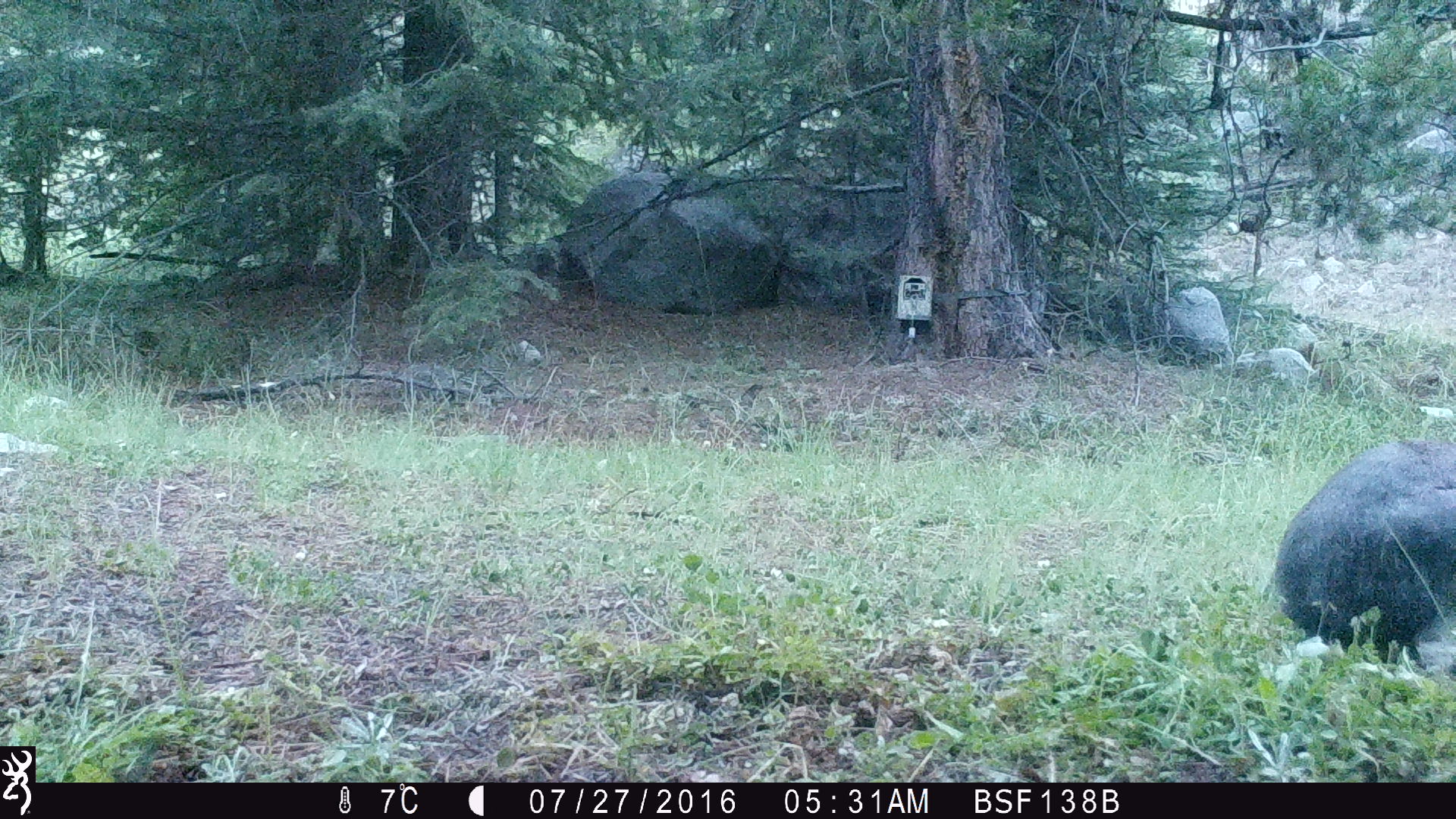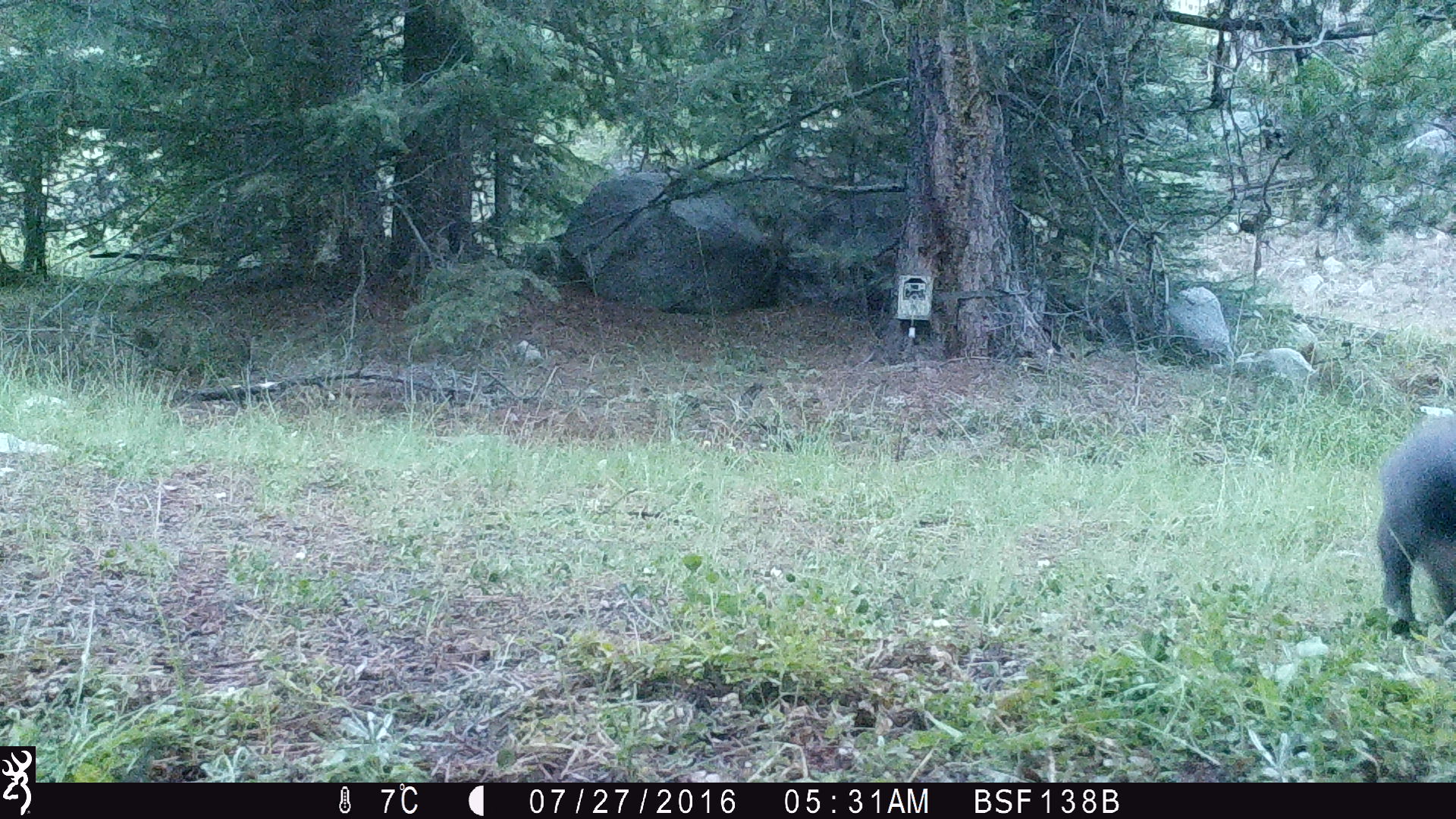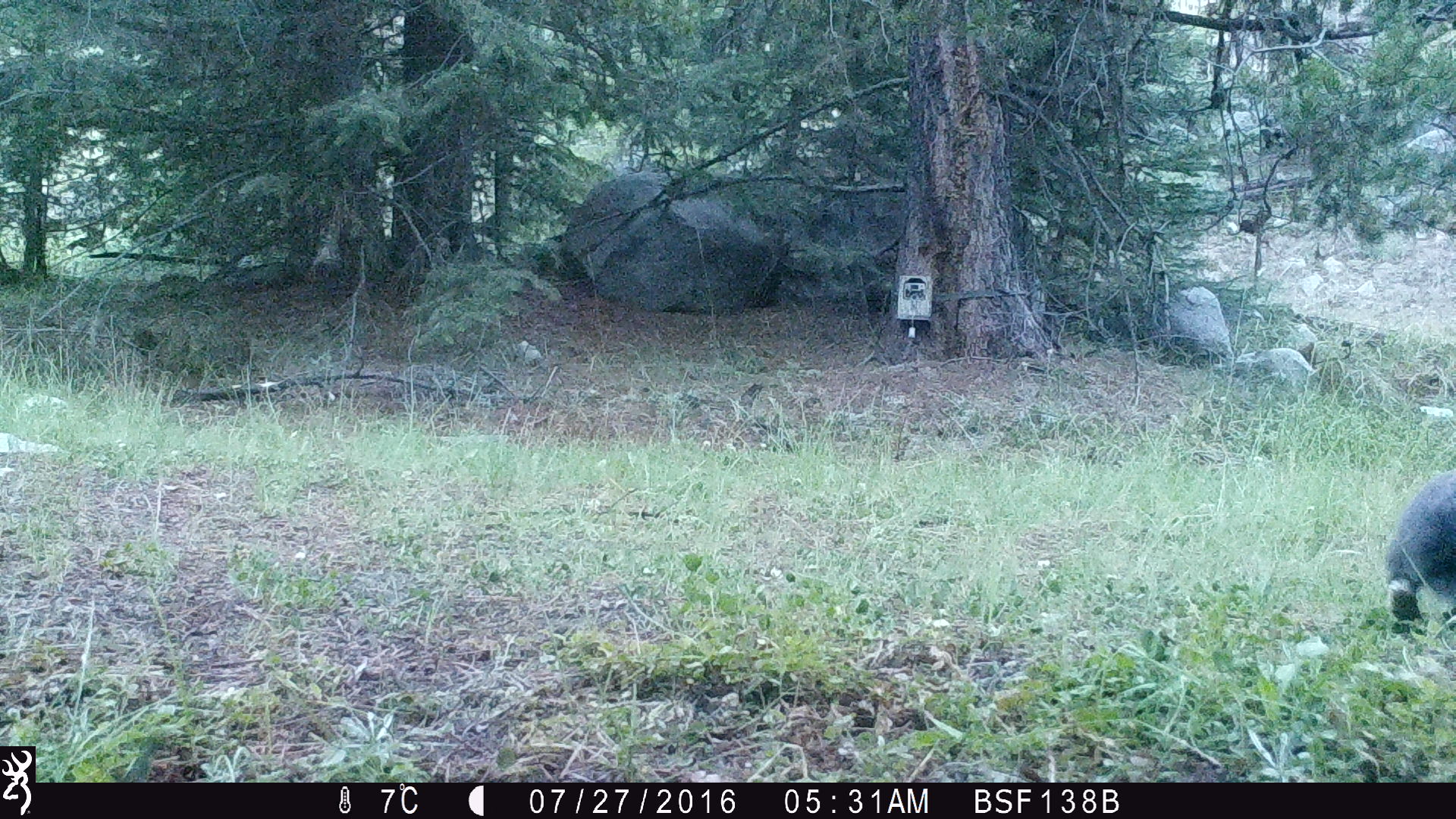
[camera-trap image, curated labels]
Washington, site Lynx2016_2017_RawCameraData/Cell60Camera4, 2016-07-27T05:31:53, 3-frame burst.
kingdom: Animalia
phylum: Chordata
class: Mammalia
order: Lagomorpha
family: Leporidae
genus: Lepus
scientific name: Lepus americanus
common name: snowshoe hare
Lepus americanus (snowshoe hare). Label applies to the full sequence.